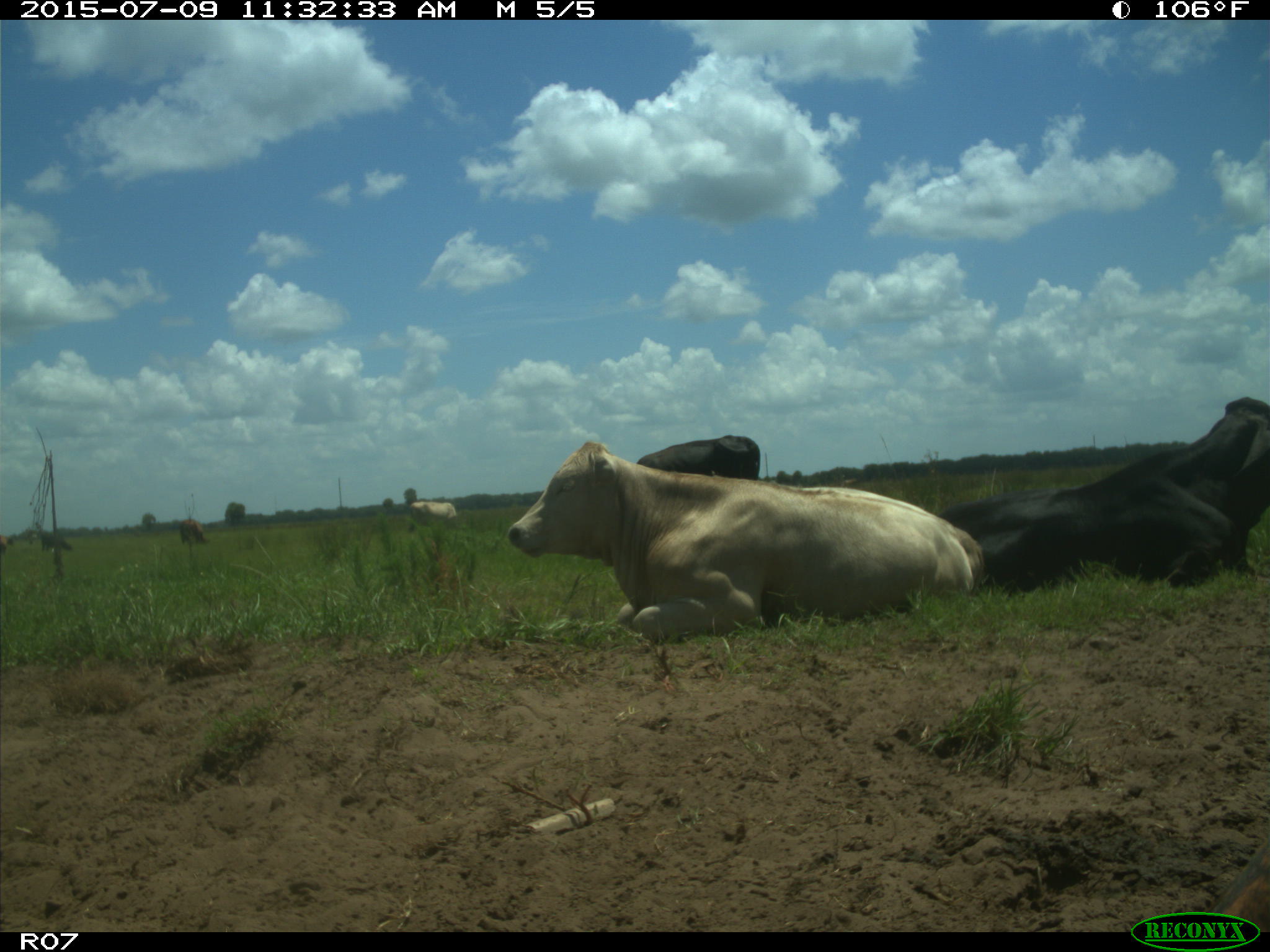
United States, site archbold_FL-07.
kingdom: Animalia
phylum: Chordata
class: Mammalia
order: Artiodactyla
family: Bovidae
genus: Bos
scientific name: Bos taurus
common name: domestic cow